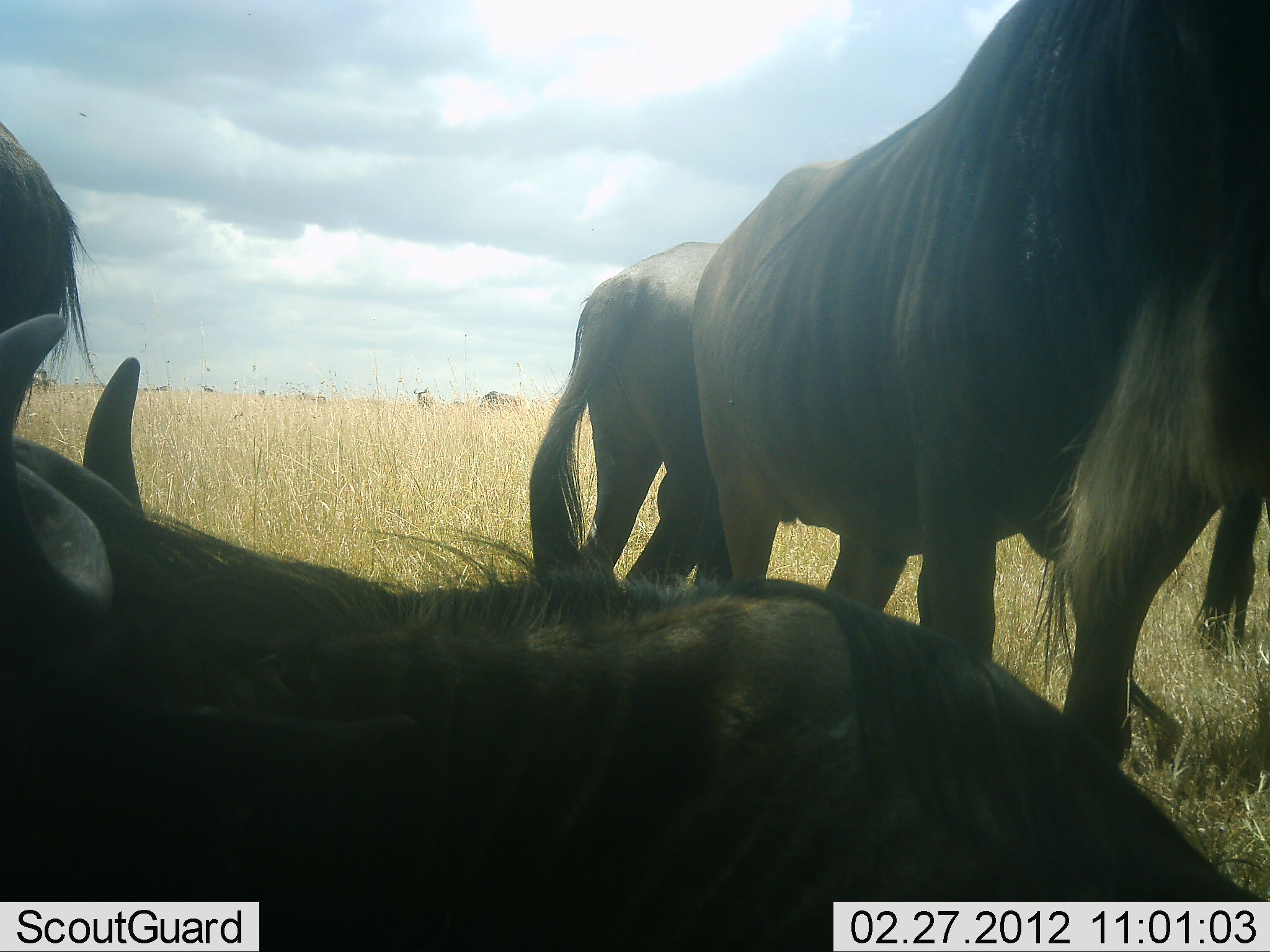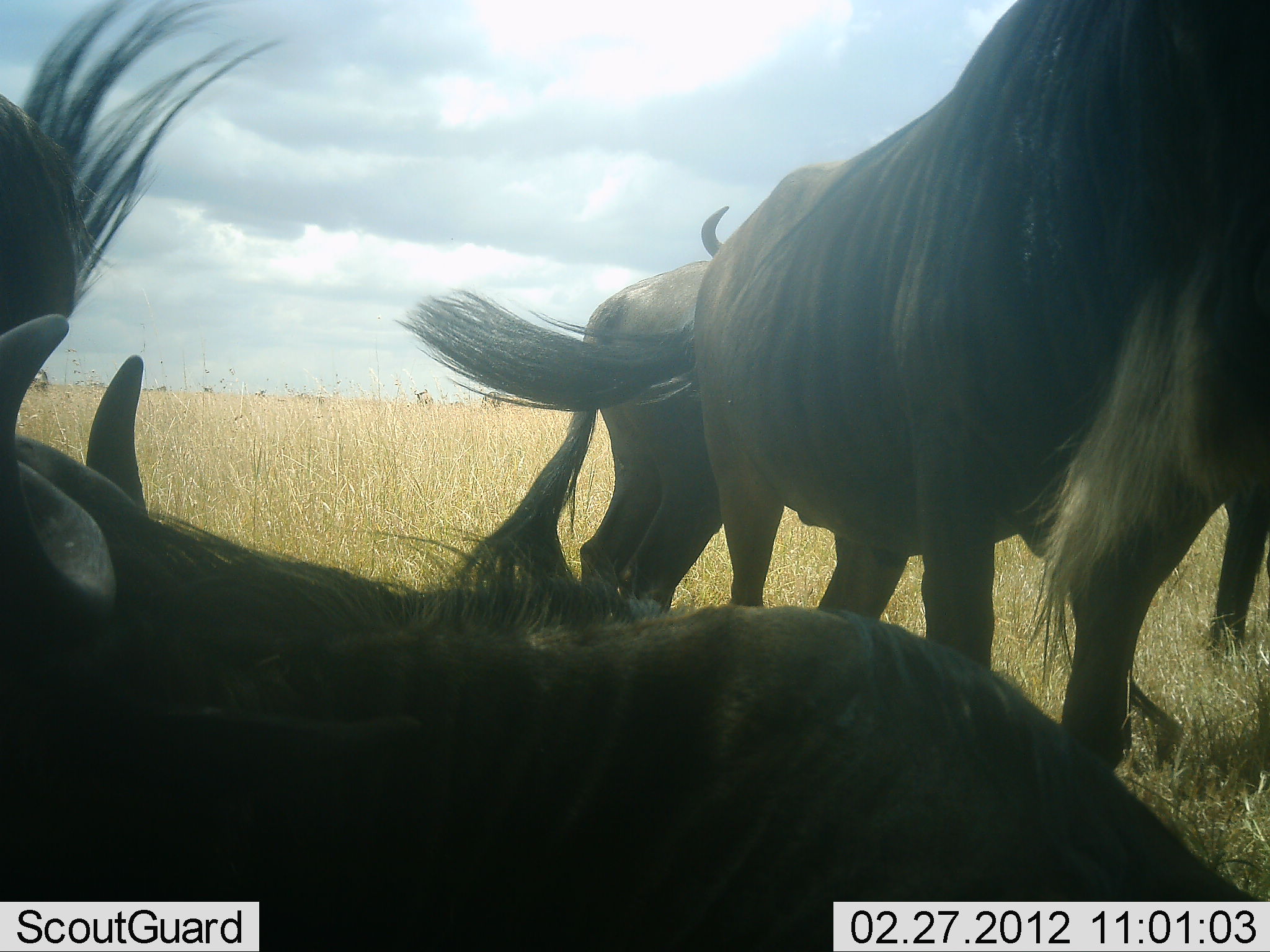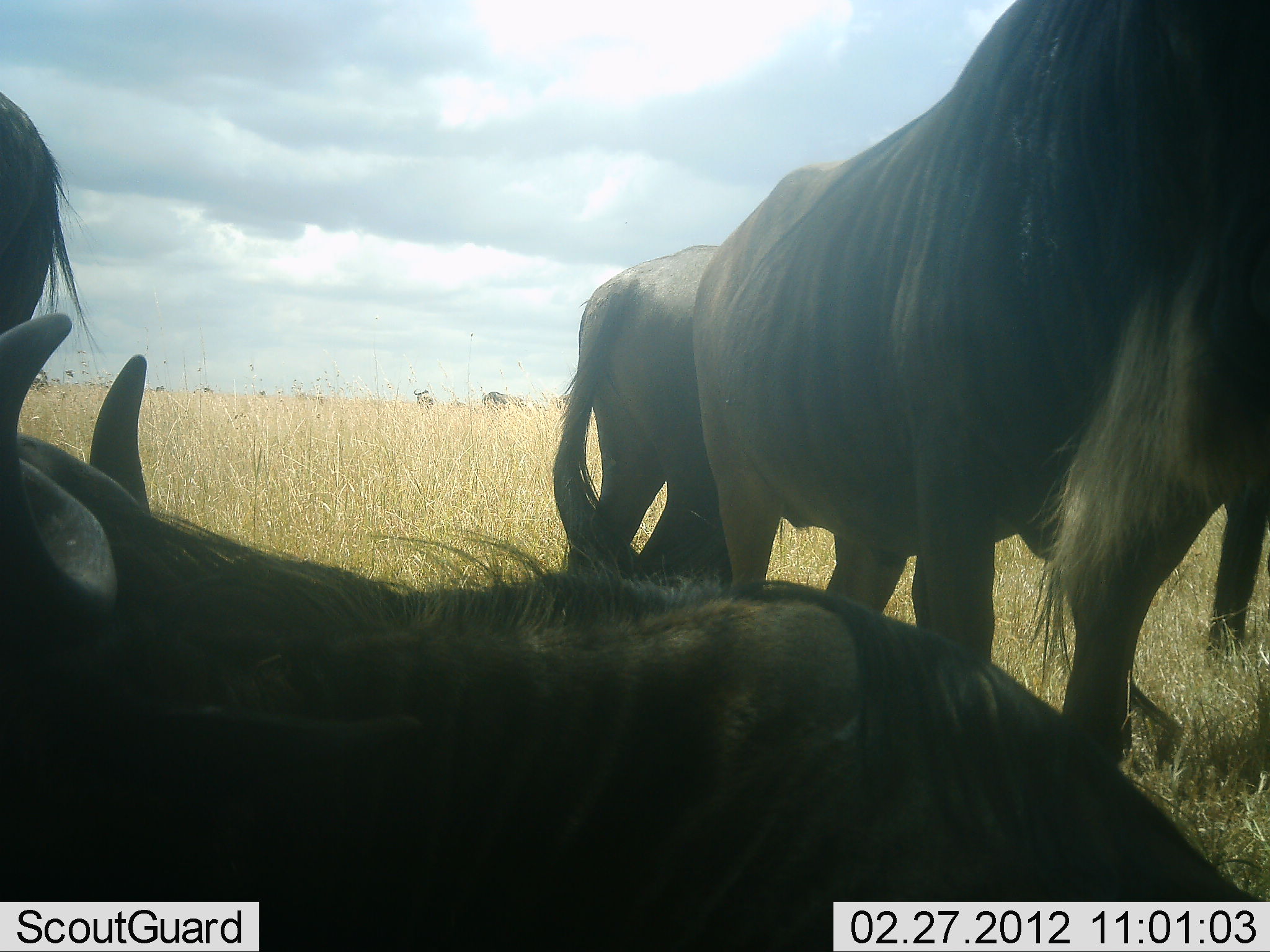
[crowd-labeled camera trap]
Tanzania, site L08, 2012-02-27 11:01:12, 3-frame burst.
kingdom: Animalia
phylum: Chordata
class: Mammalia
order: Artiodactyla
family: Bovidae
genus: Connochaetes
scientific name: Connochaetes taurinus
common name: blue wildebeest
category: wildebeest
Wildebeest (blue wildebeest) (Connochaetes taurinus), count 4. Behavior (volunteer vote fractions): standing 89%, resting 95%, moving 0%, interacting 0%. Young present (vote fraction): 0%. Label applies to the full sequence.